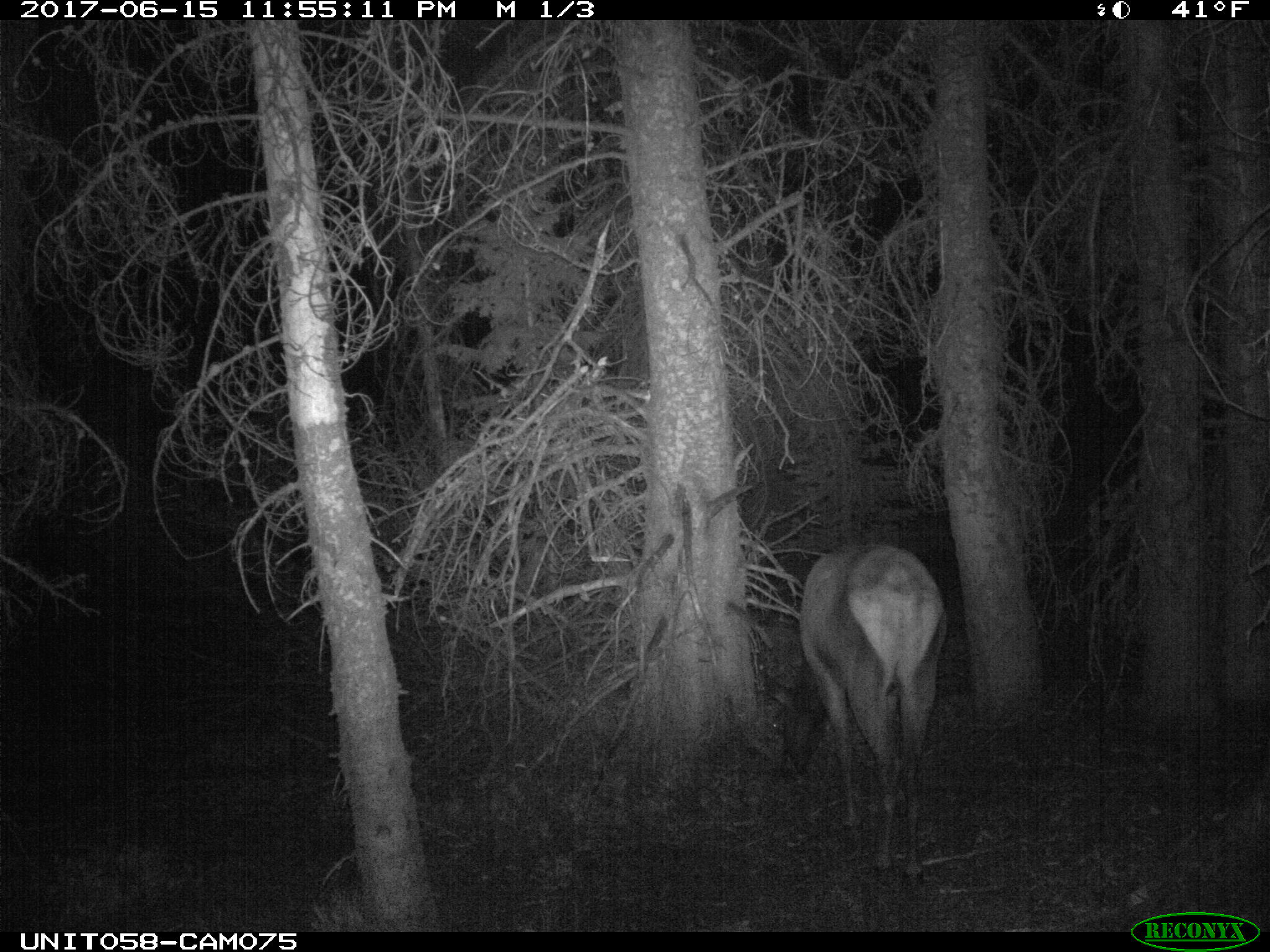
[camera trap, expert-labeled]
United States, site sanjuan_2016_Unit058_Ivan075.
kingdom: Animalia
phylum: Chordata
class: Mammalia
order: Artiodactyla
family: Cervidae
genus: Cervus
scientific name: Cervus elaphus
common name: red deer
Cervus elaphus (red deer).